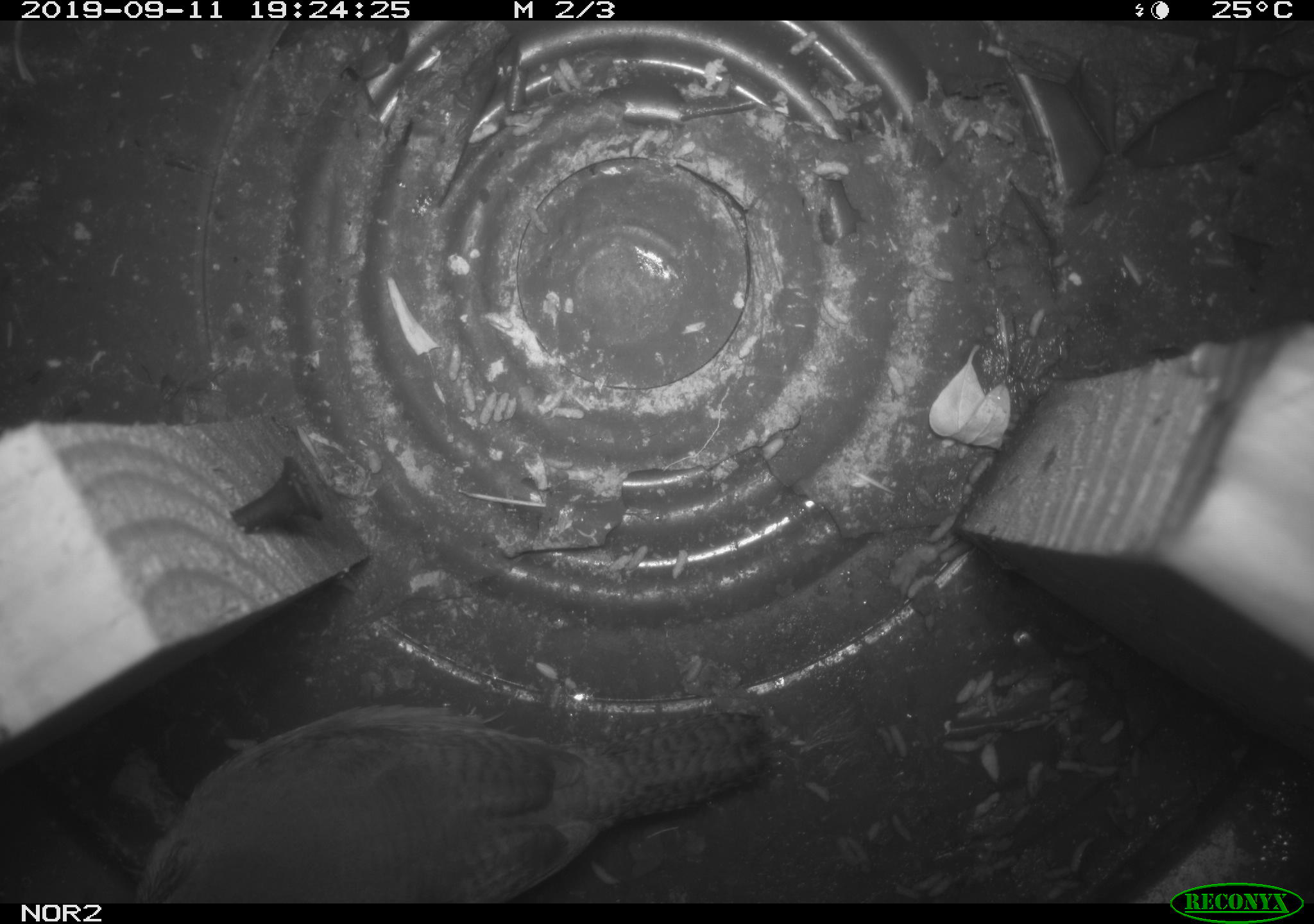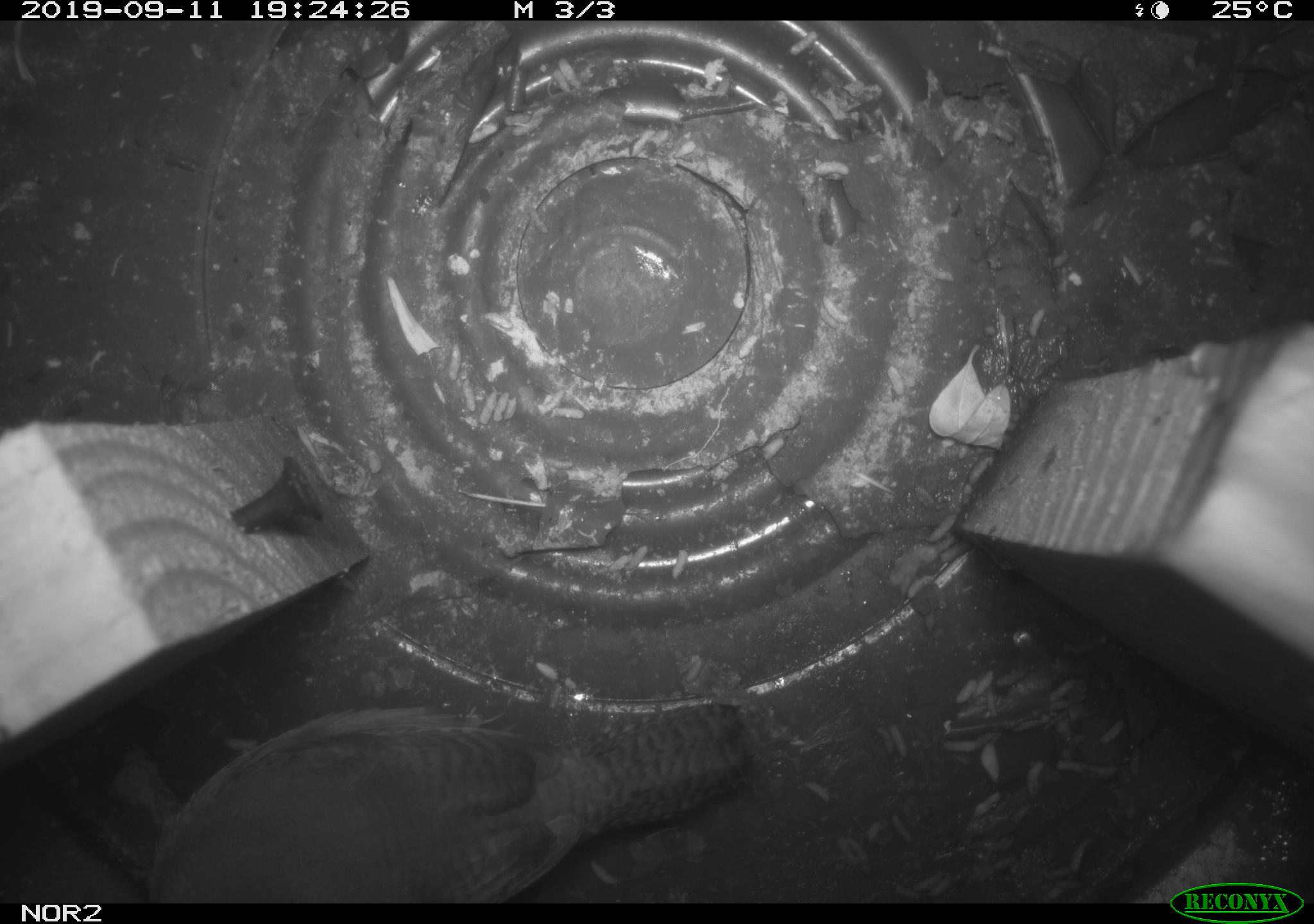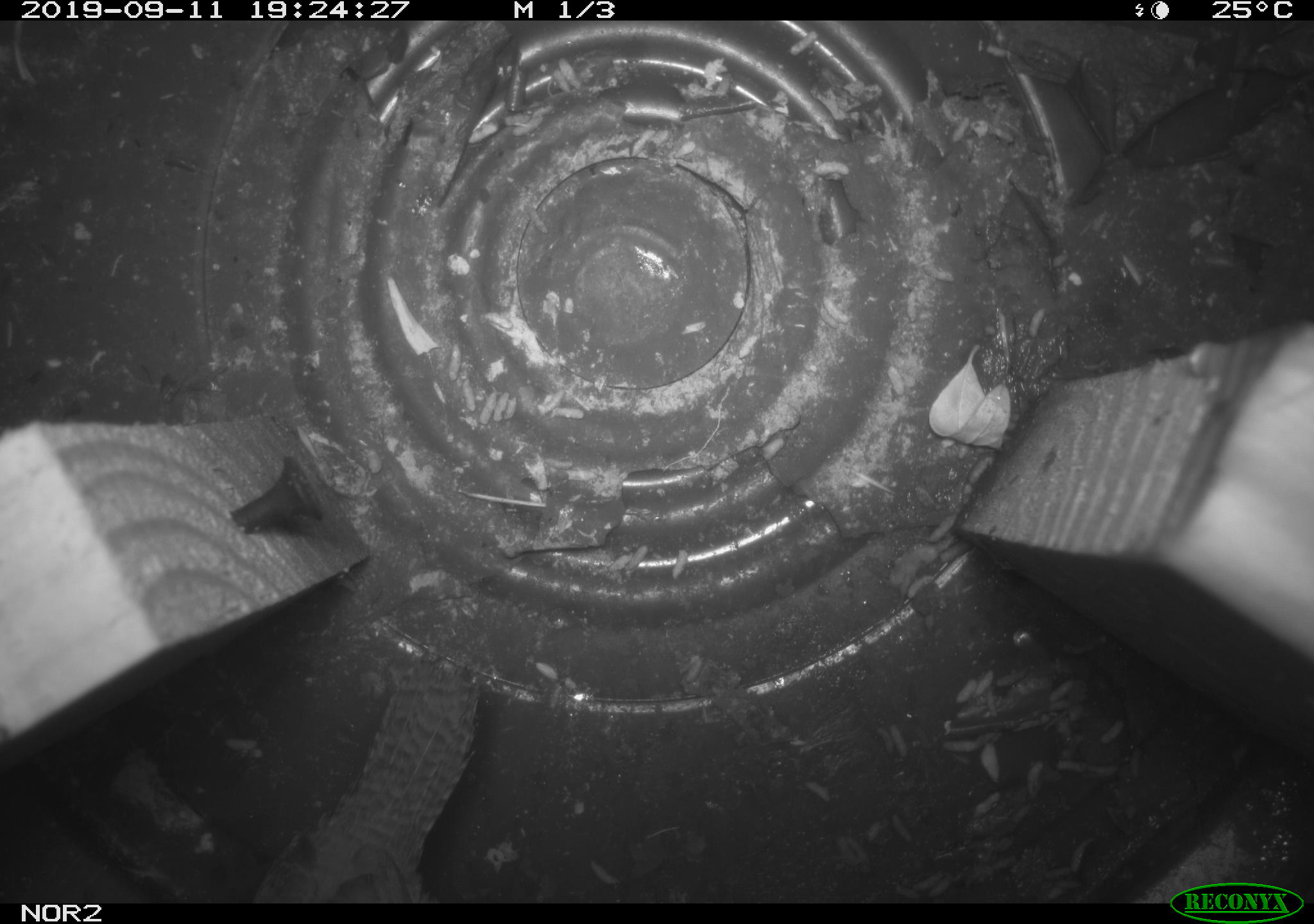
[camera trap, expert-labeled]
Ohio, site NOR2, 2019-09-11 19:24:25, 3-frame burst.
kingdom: Animalia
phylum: Chordata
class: Aves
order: Passeriformes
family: Troglodytidae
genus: Troglodytes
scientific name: Troglodytes aedon aedon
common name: northern house wren